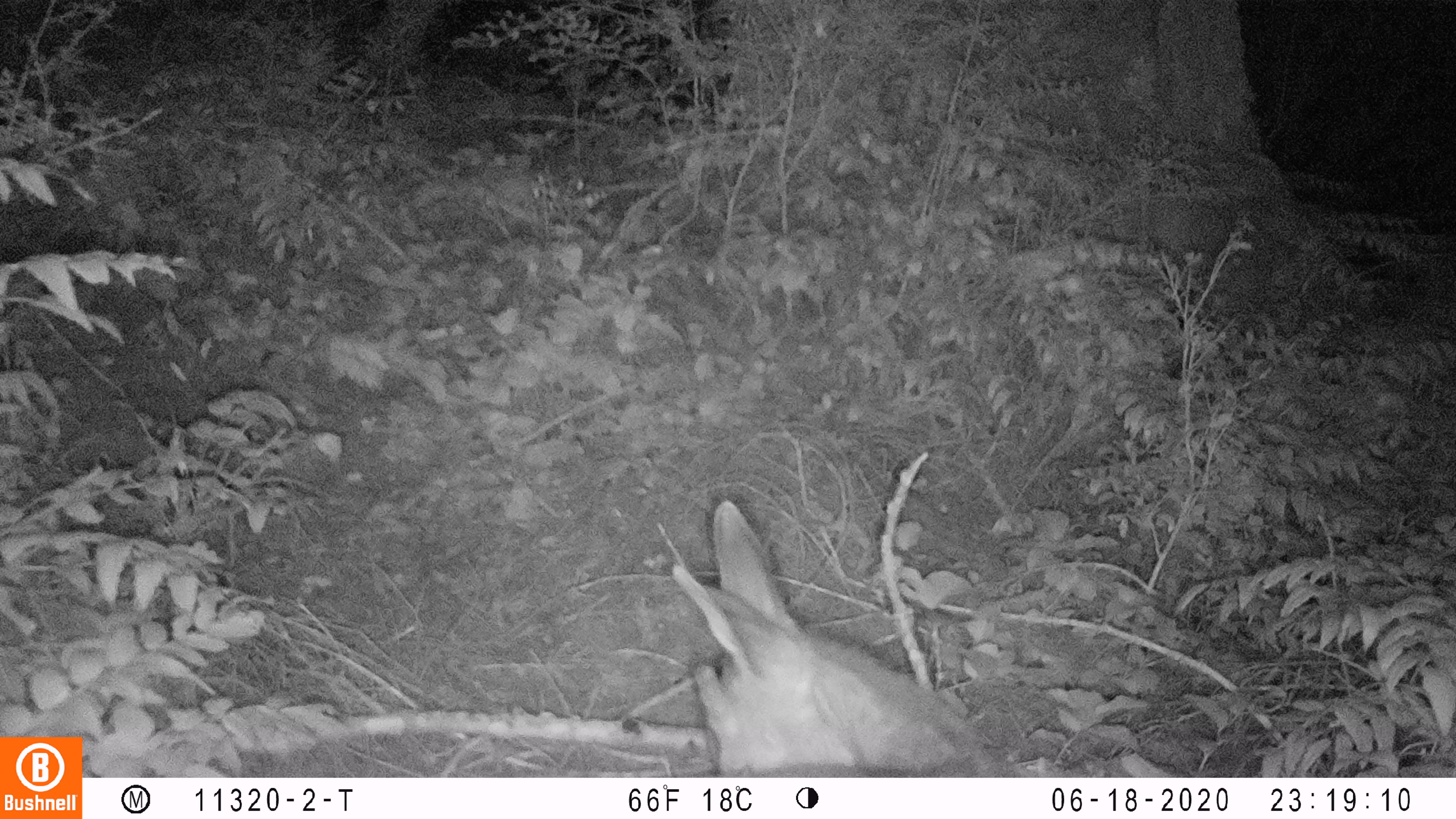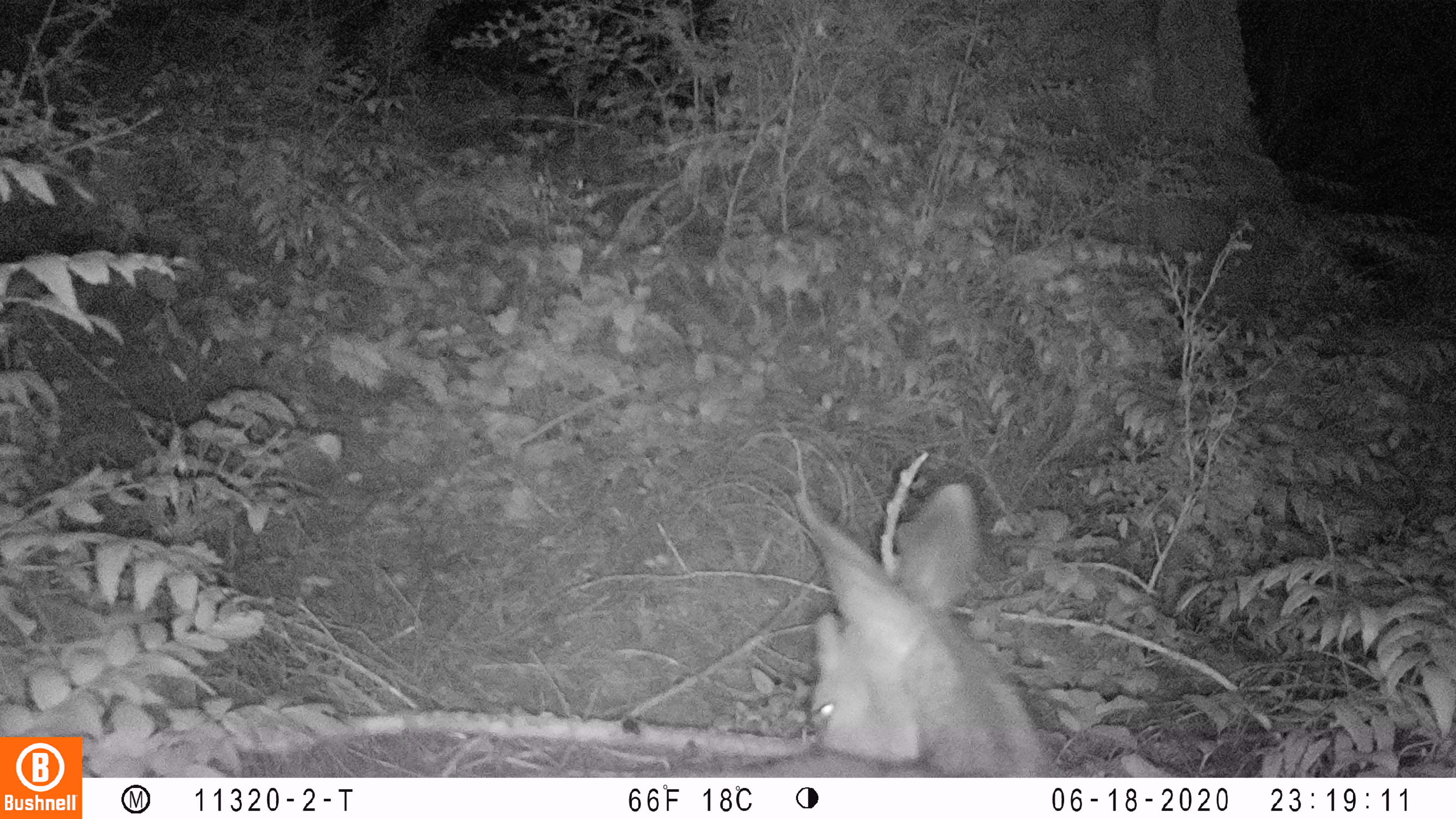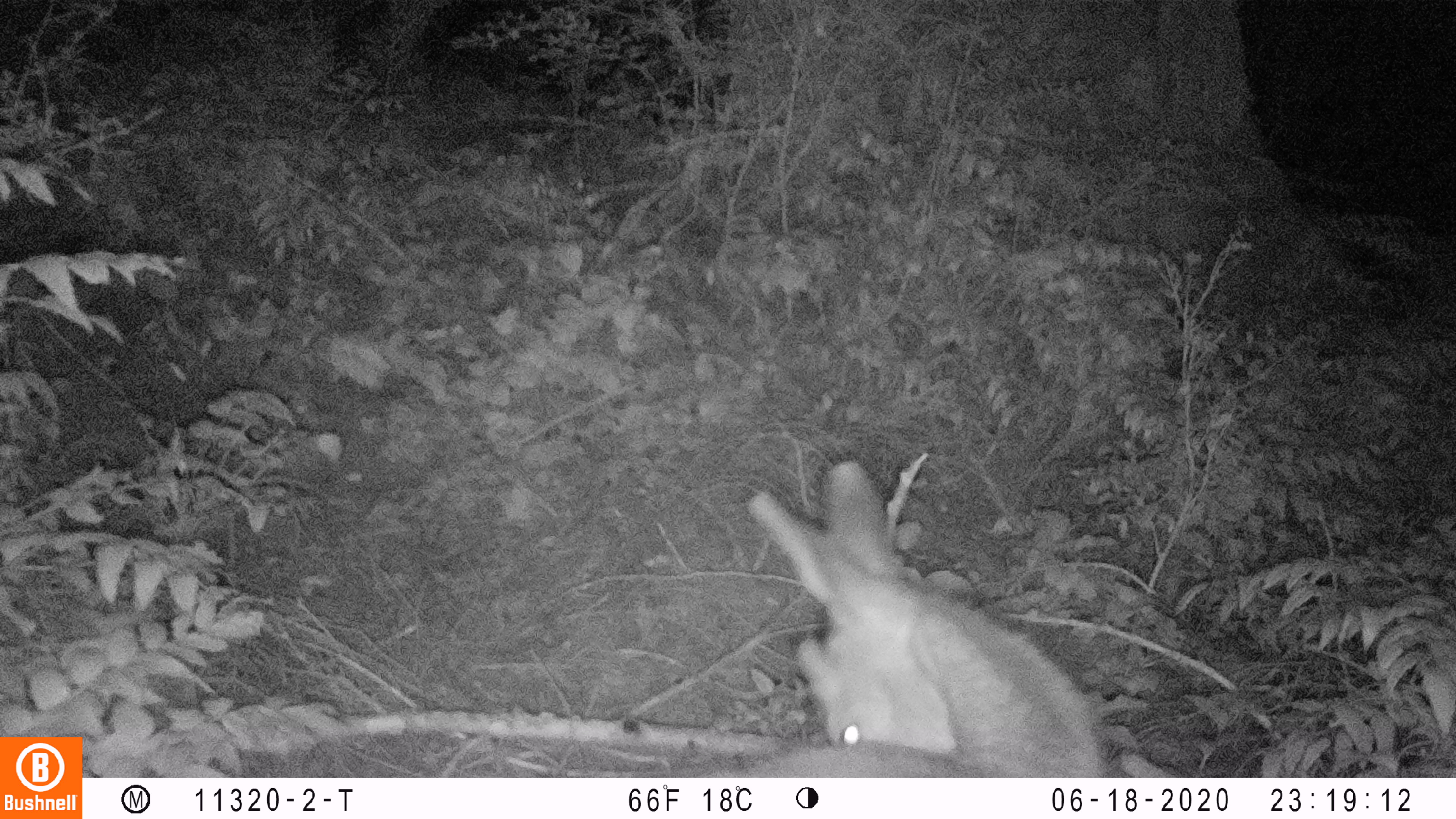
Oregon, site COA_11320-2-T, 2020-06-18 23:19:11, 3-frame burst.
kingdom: Animalia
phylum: Chordata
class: Mammalia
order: Artiodactyla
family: Cervidae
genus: Odocoileus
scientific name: Odocoileus hemionus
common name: black-tailed deer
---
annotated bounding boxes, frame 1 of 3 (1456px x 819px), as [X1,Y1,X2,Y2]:
black-tailed deer: [662,492,1007,770]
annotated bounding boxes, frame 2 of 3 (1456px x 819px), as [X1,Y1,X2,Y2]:
black-tailed deer: [740,465,1068,776]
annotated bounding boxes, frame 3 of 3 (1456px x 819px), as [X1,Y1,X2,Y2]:
black-tailed deer: [738,452,1104,774]